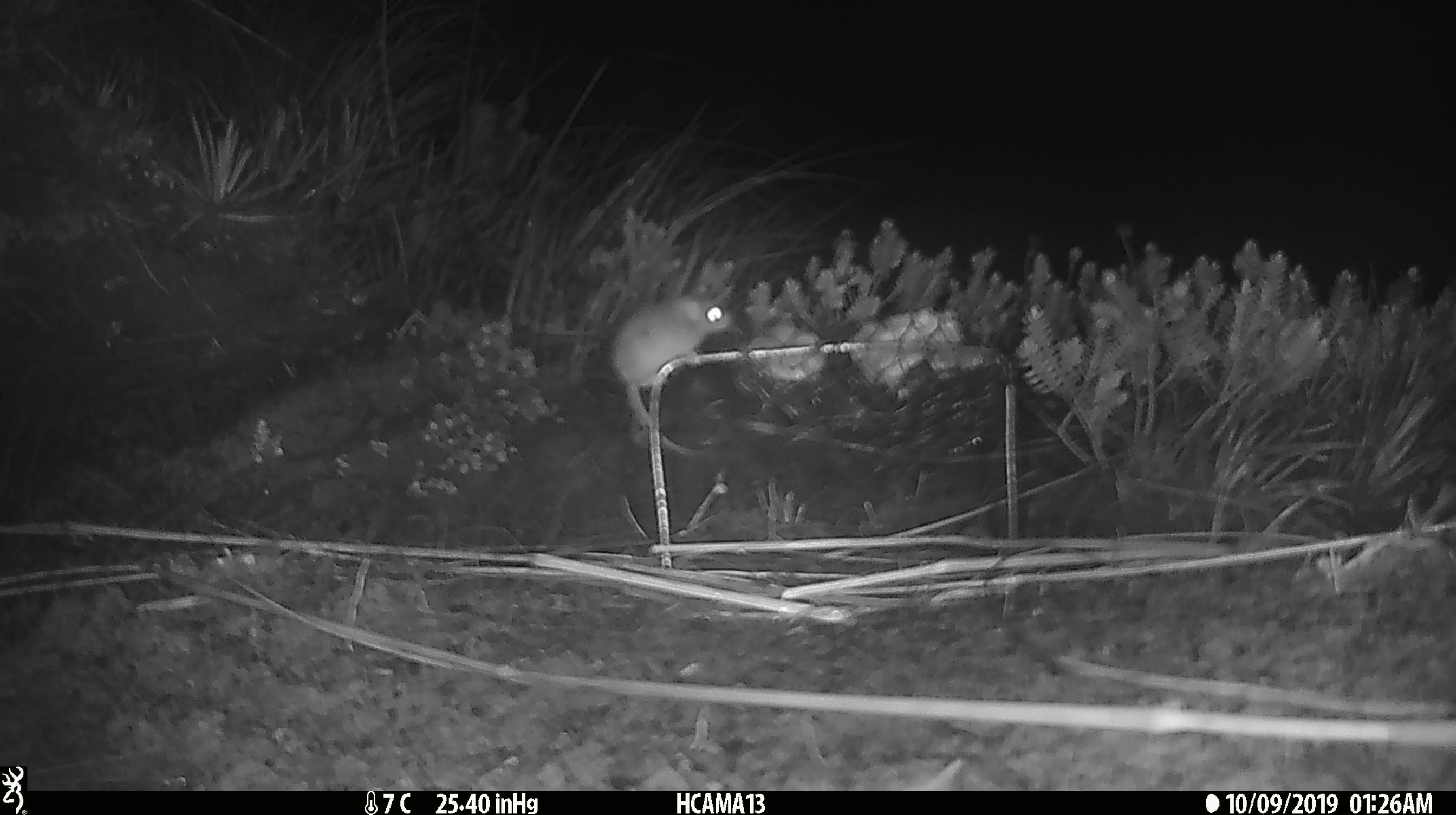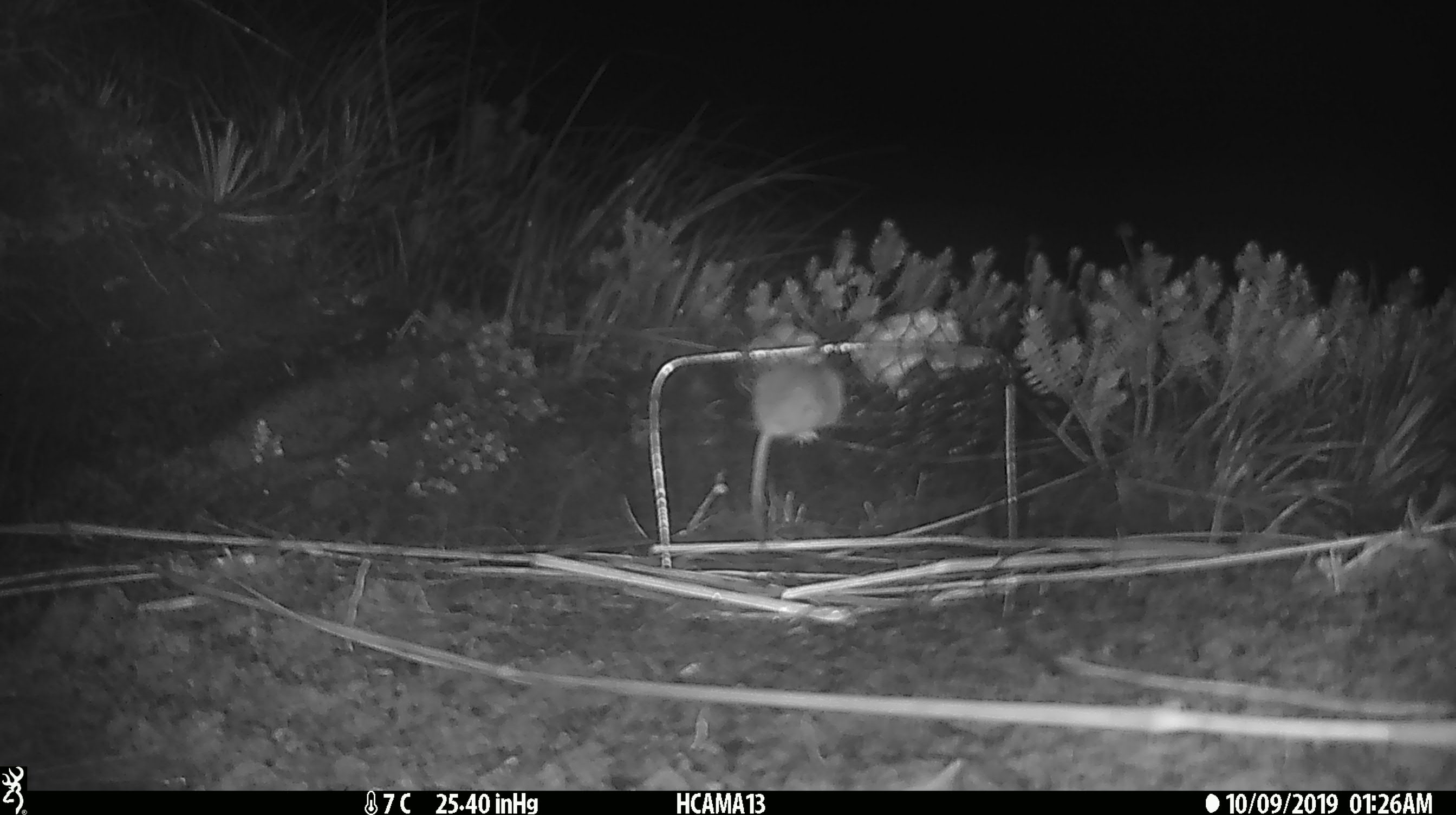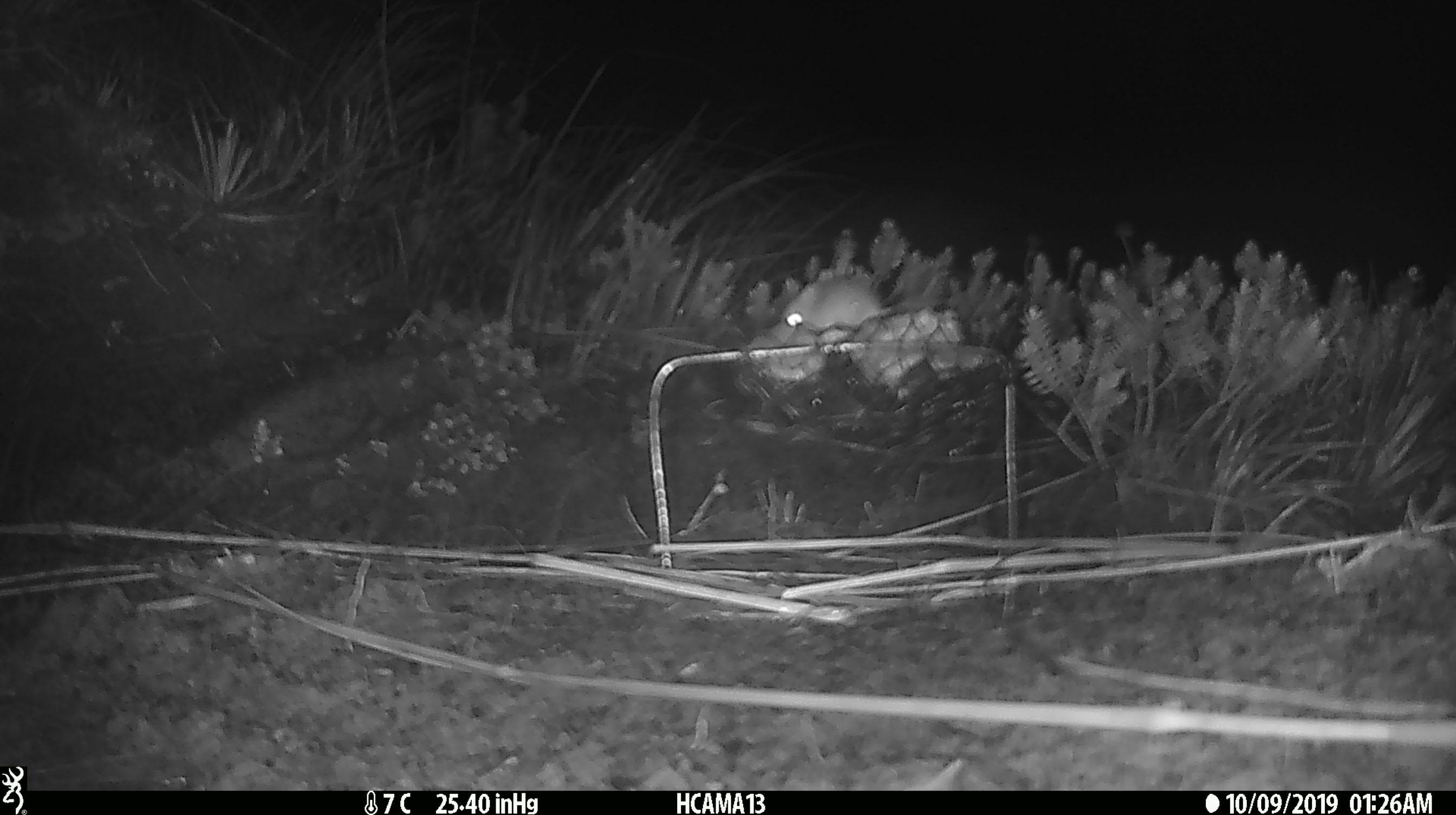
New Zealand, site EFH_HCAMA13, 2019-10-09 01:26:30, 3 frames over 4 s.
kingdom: Animalia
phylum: Chordata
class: Mammalia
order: Rodentia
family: Muridae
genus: Mus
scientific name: Mus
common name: mouse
Mouse (Mus).